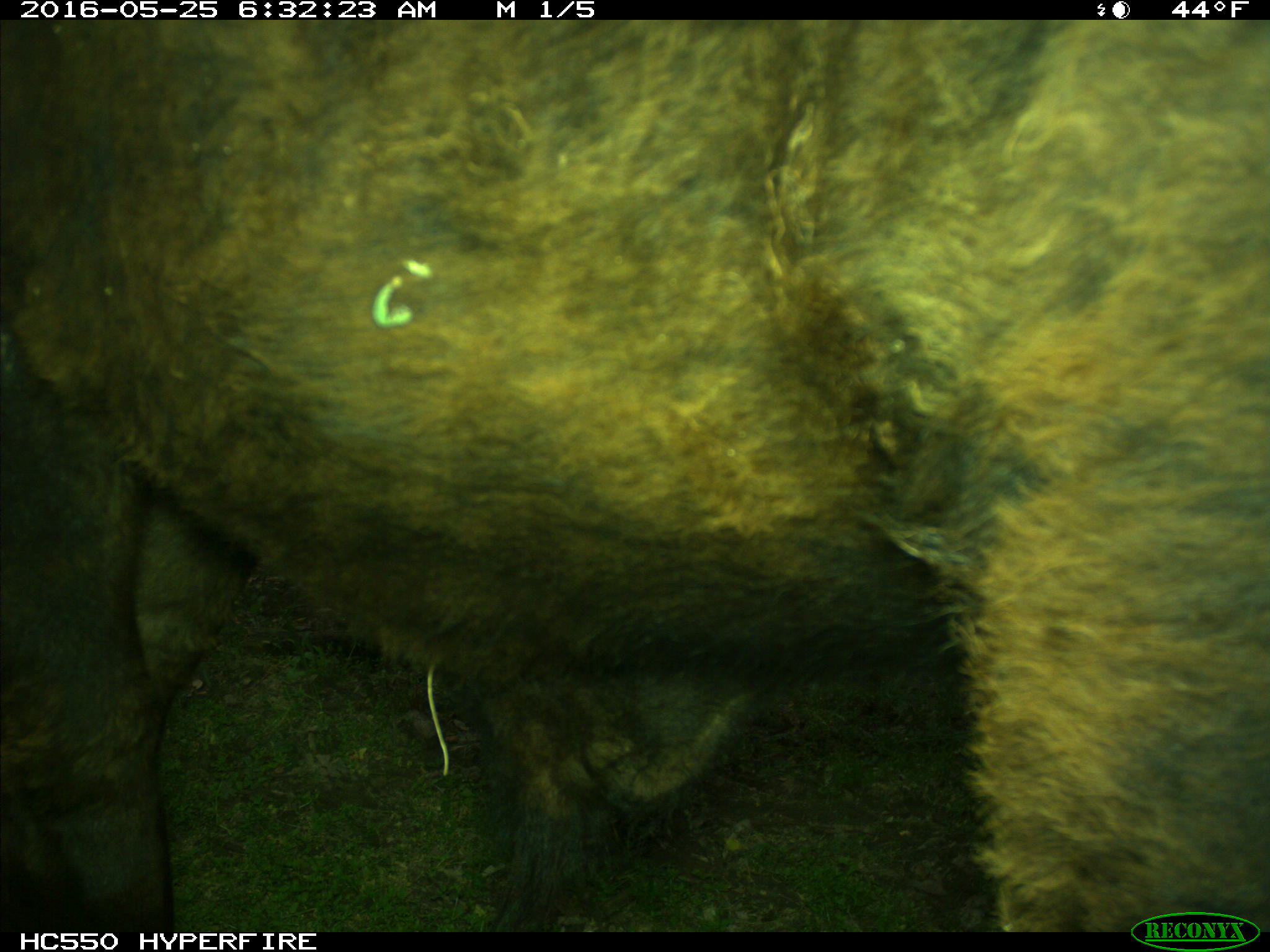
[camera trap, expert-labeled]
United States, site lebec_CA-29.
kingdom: Animalia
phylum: Chordata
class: Mammalia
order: Artiodactyla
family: Bovidae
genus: Bos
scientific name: Bos taurus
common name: domestic cow